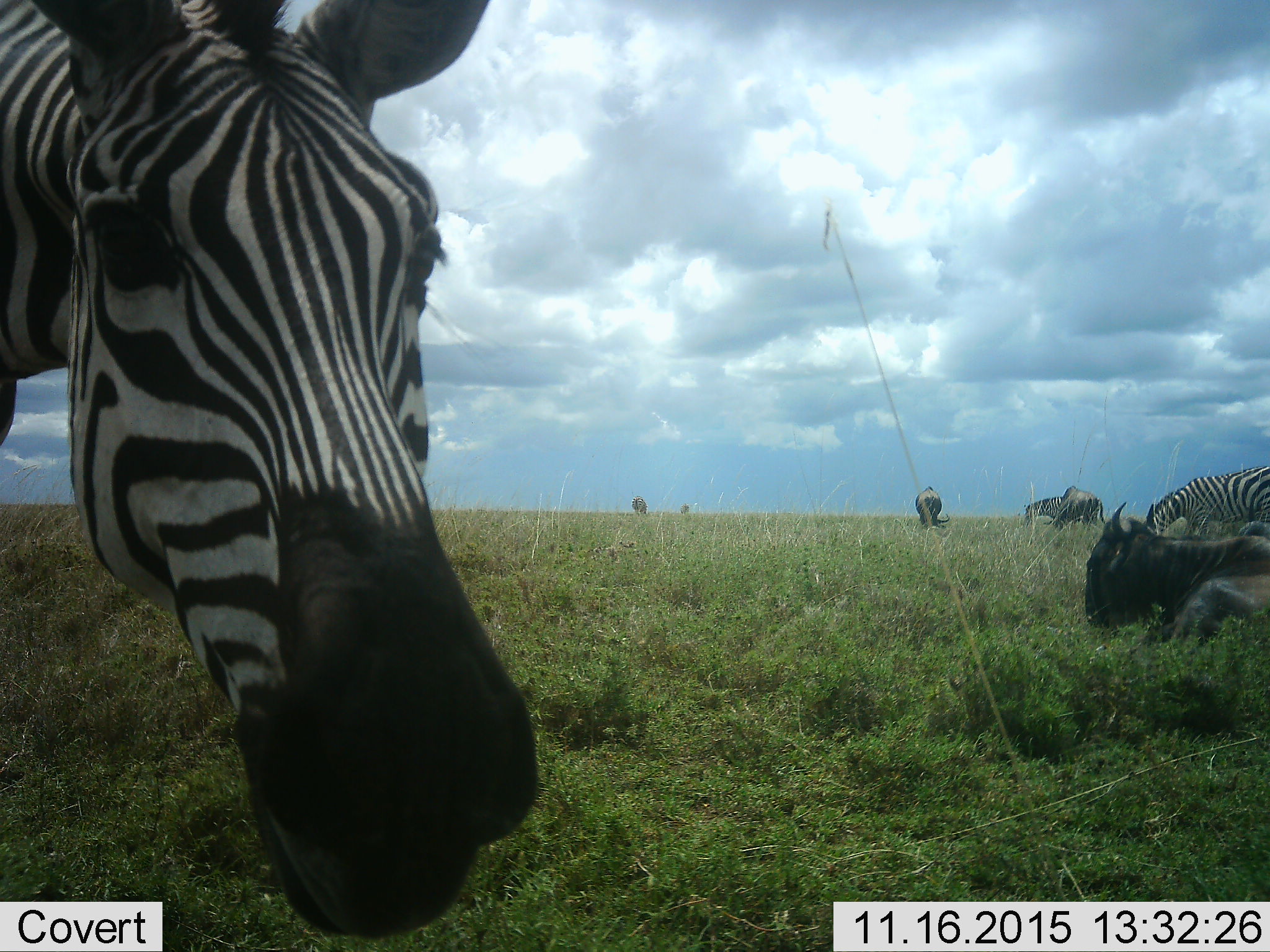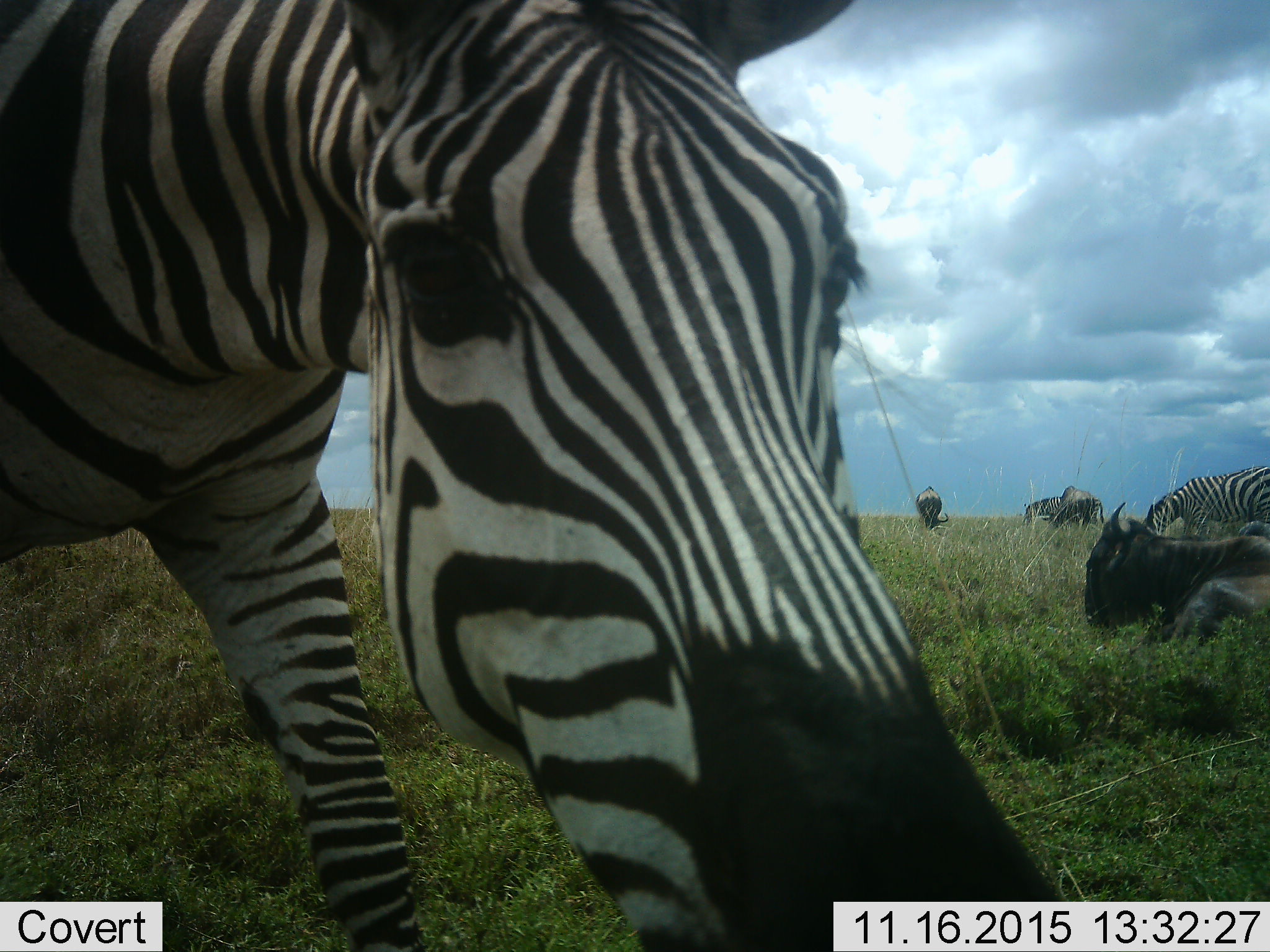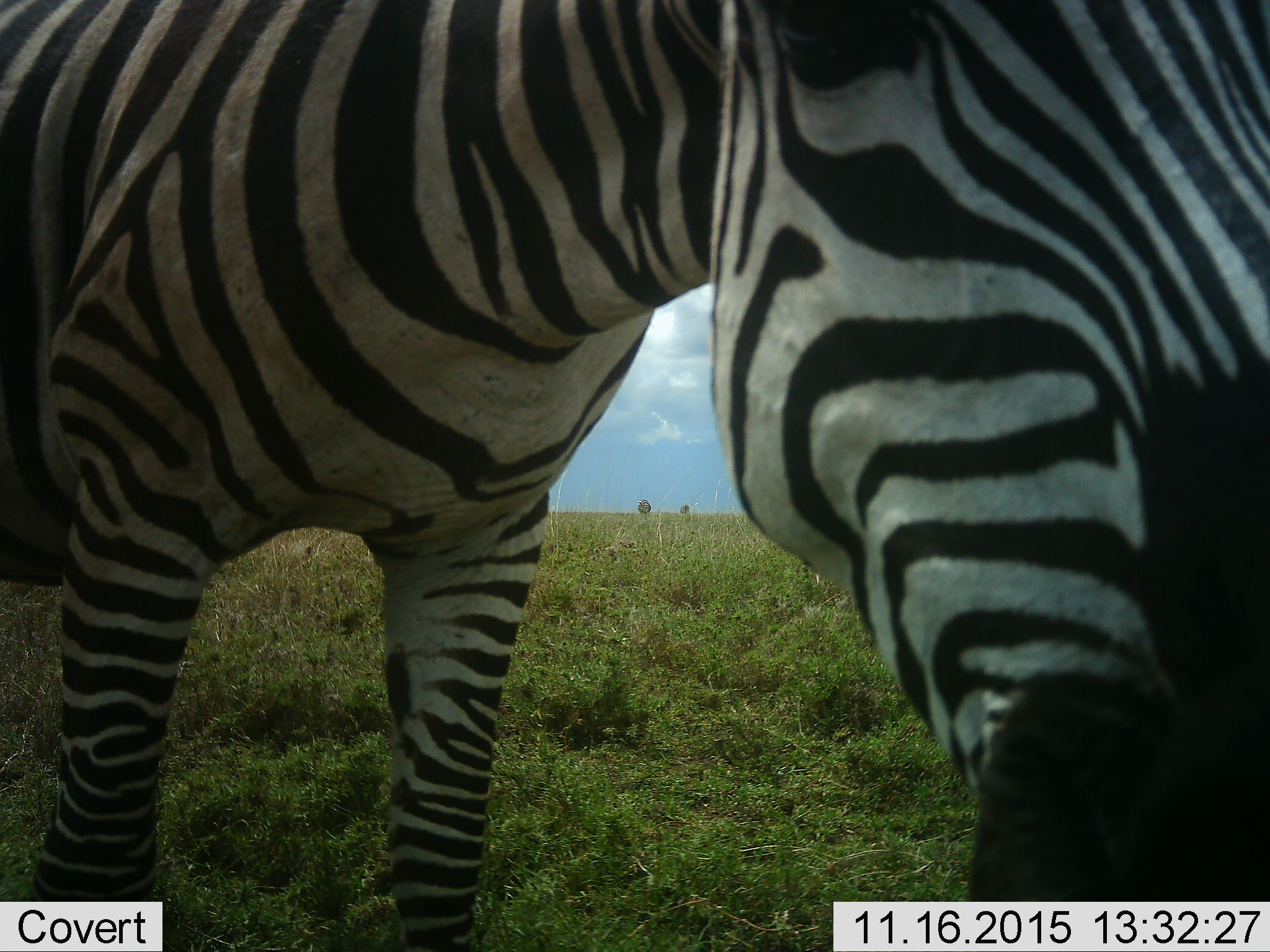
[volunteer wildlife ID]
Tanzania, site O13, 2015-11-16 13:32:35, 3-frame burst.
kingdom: Animalia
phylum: Chordata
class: Mammalia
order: Artiodactyla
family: Bovidae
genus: Connochaetes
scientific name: Connochaetes taurinus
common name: blue wildebeest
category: wildebeest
Wildebeest (blue wildebeest) (Connochaetes taurinus), count 3. Behavior (volunteer vote fractions): standing 43%, resting 71%, moving 0%, interacting 0%. Young present (vote fraction): 0%. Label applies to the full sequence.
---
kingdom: Animalia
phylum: Chordata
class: Mammalia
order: Perissodactyla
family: Equidae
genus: Equus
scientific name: Equus quagga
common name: plains zebra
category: zebra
Zebra (plains zebra) (Equus quagga), count 4. Behavior (volunteer vote fractions): standing 33%, resting 11%, moving 56%, interacting 11%. Young present (vote fraction): 0%. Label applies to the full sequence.